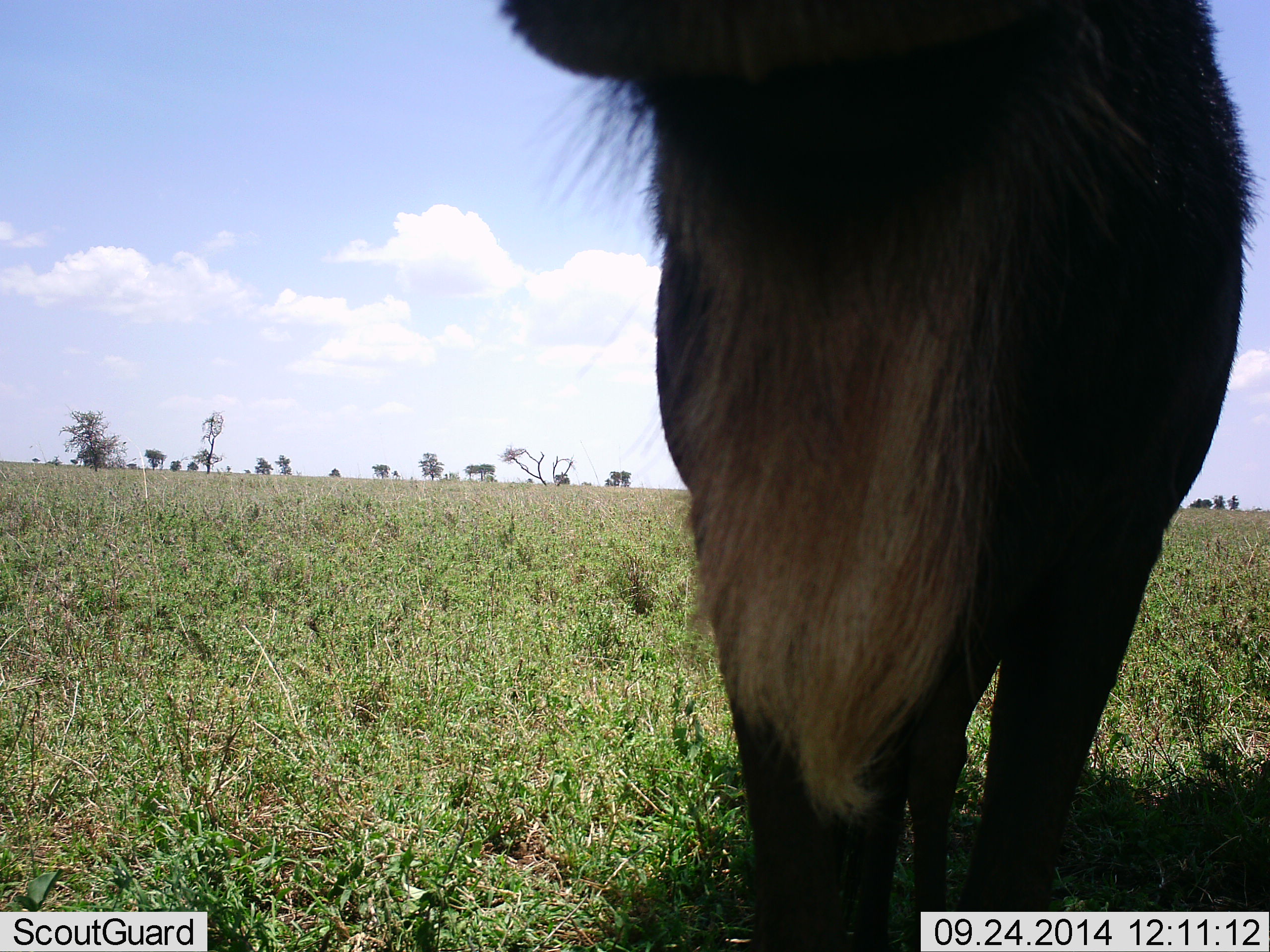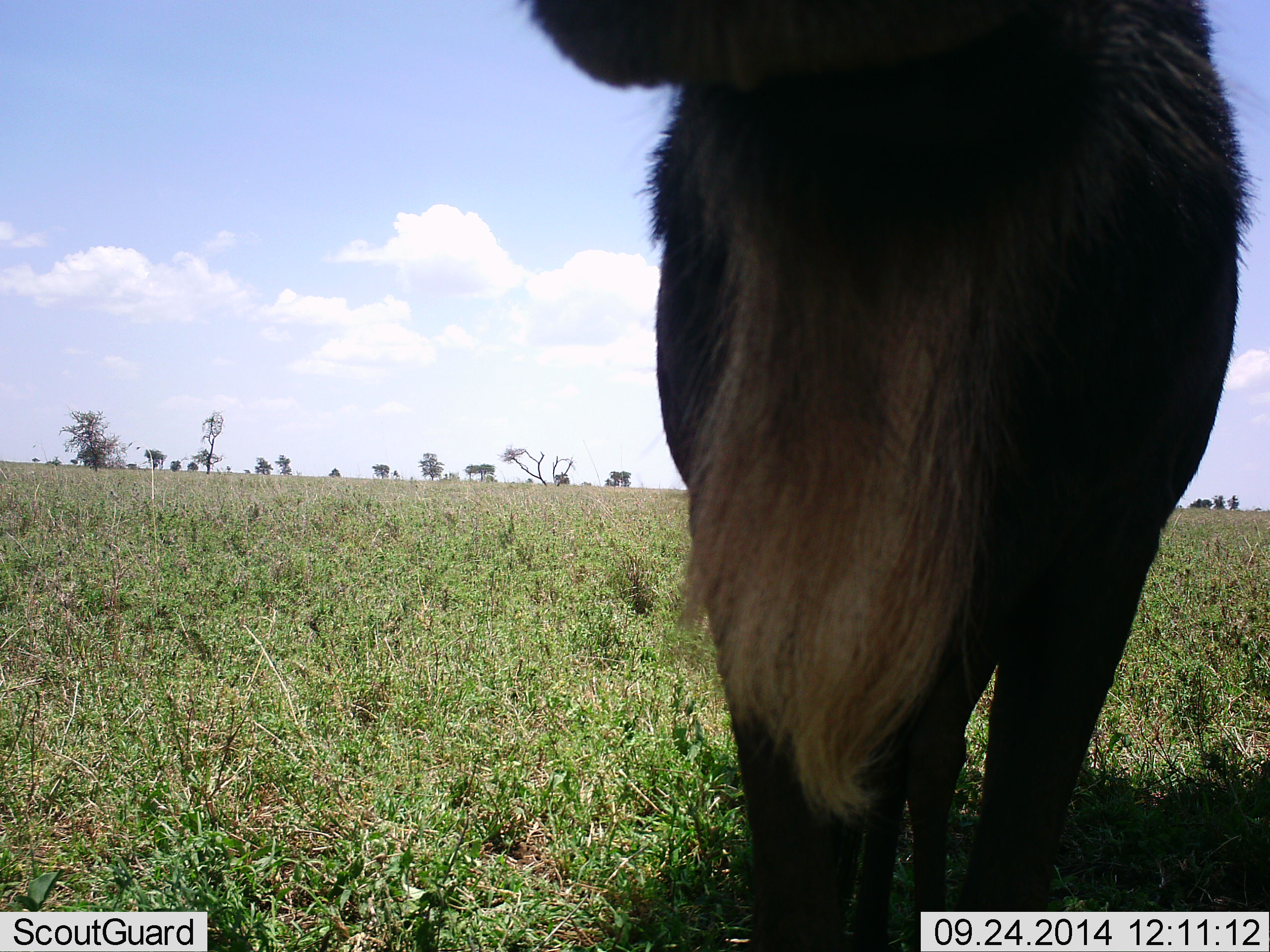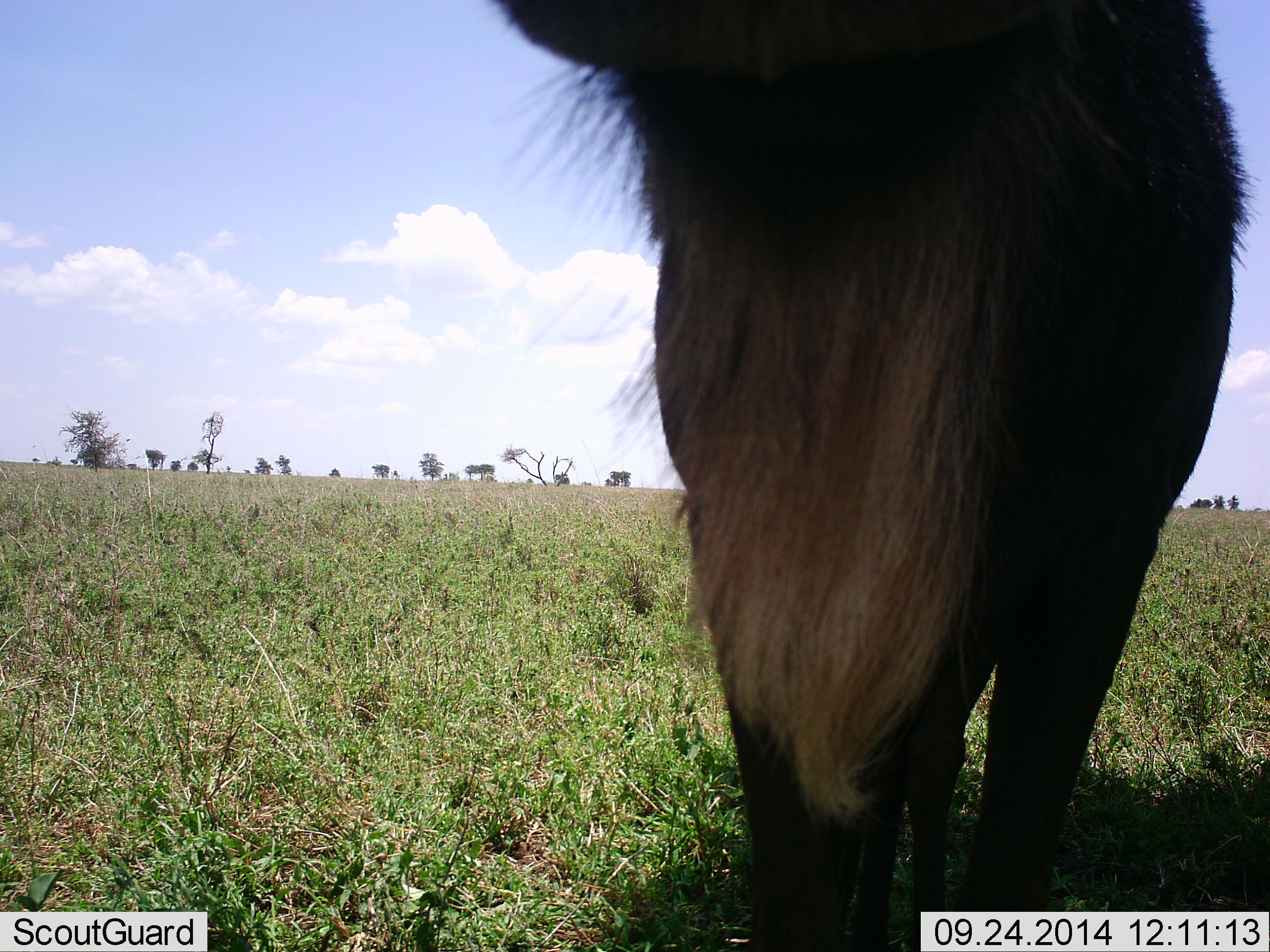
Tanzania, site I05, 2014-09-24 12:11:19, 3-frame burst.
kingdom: Animalia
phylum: Chordata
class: Mammalia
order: Artiodactyla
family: Bovidae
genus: Connochaetes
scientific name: Connochaetes taurinus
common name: blue wildebeest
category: wildebeest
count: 1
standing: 90%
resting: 0%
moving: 0%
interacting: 0%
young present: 0%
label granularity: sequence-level